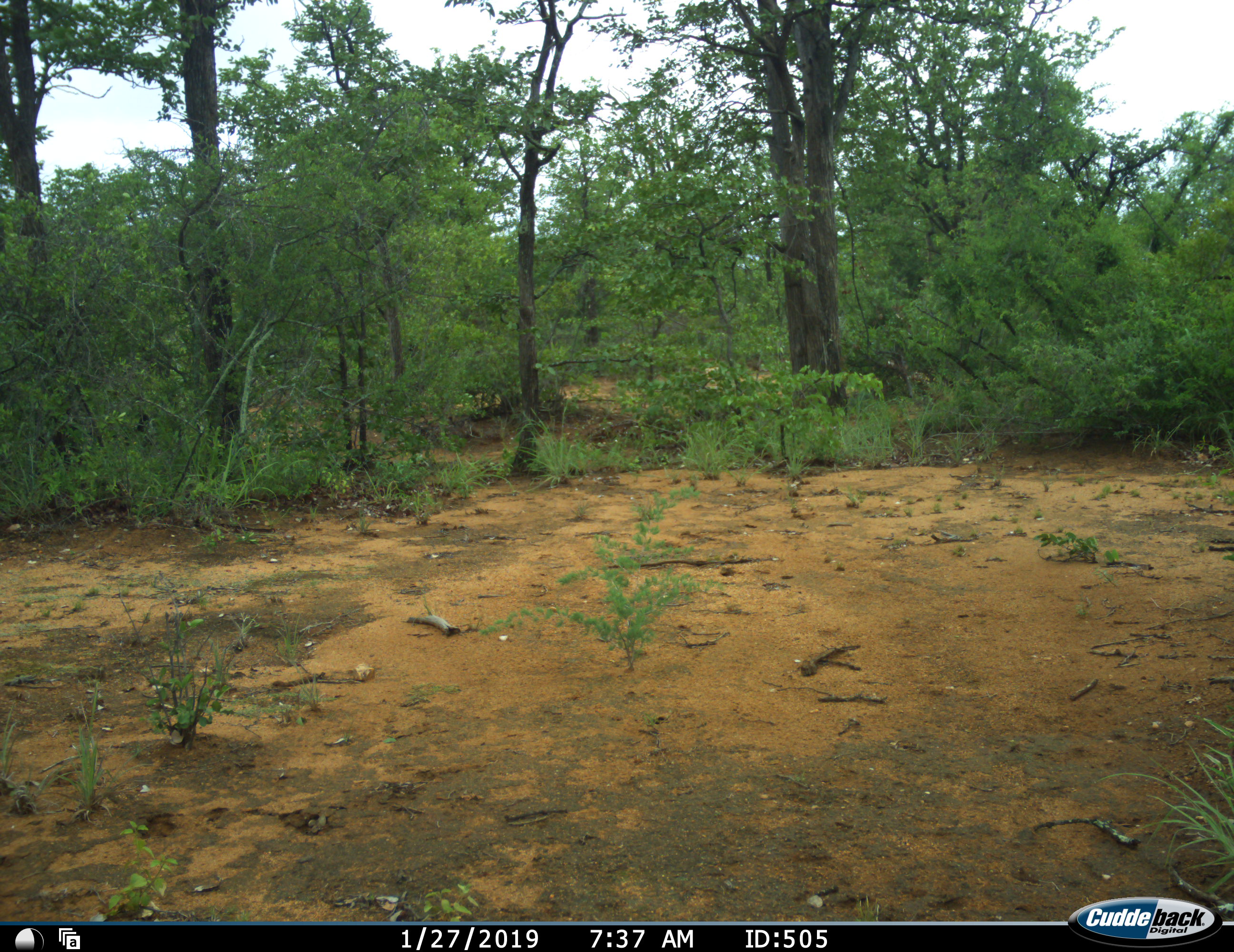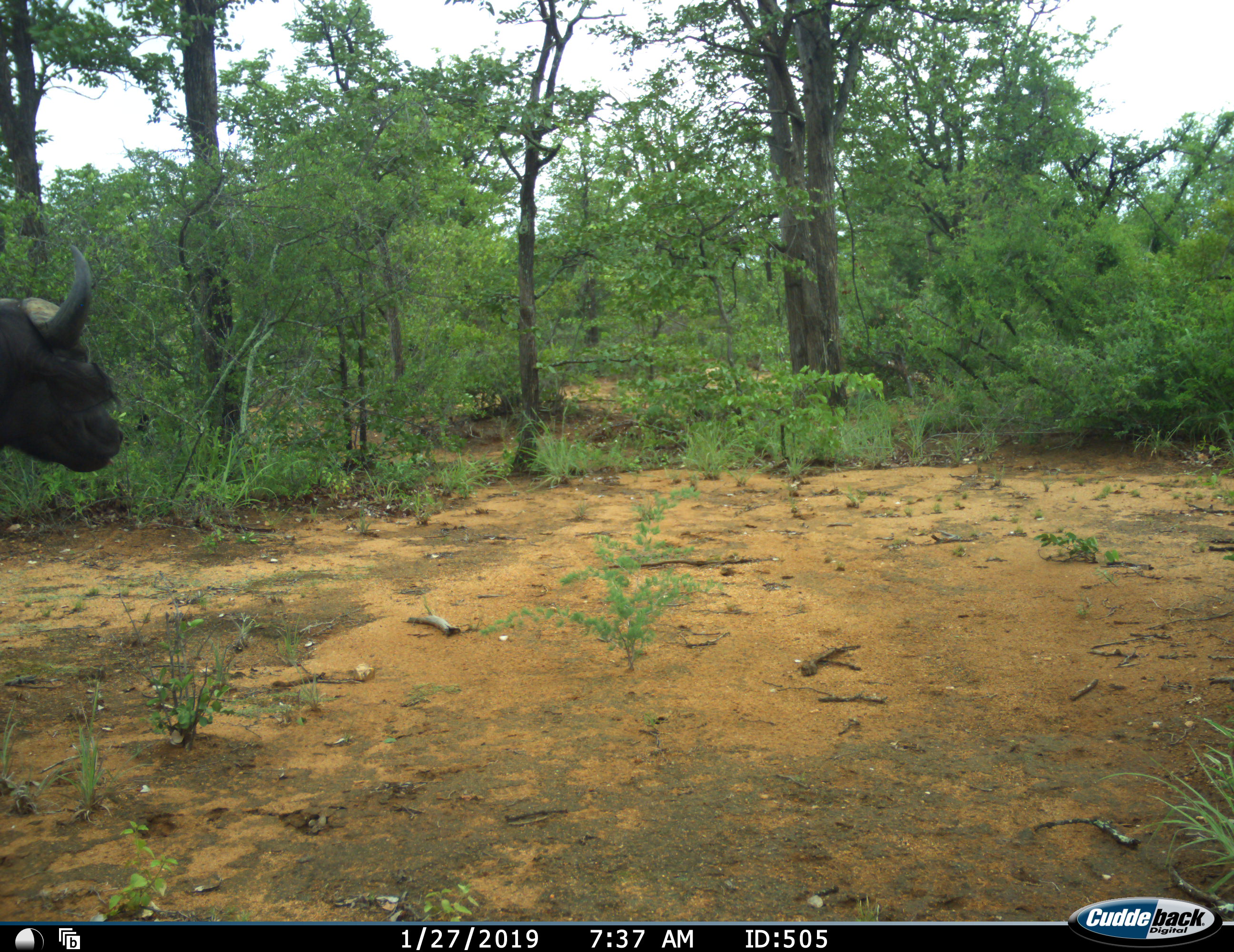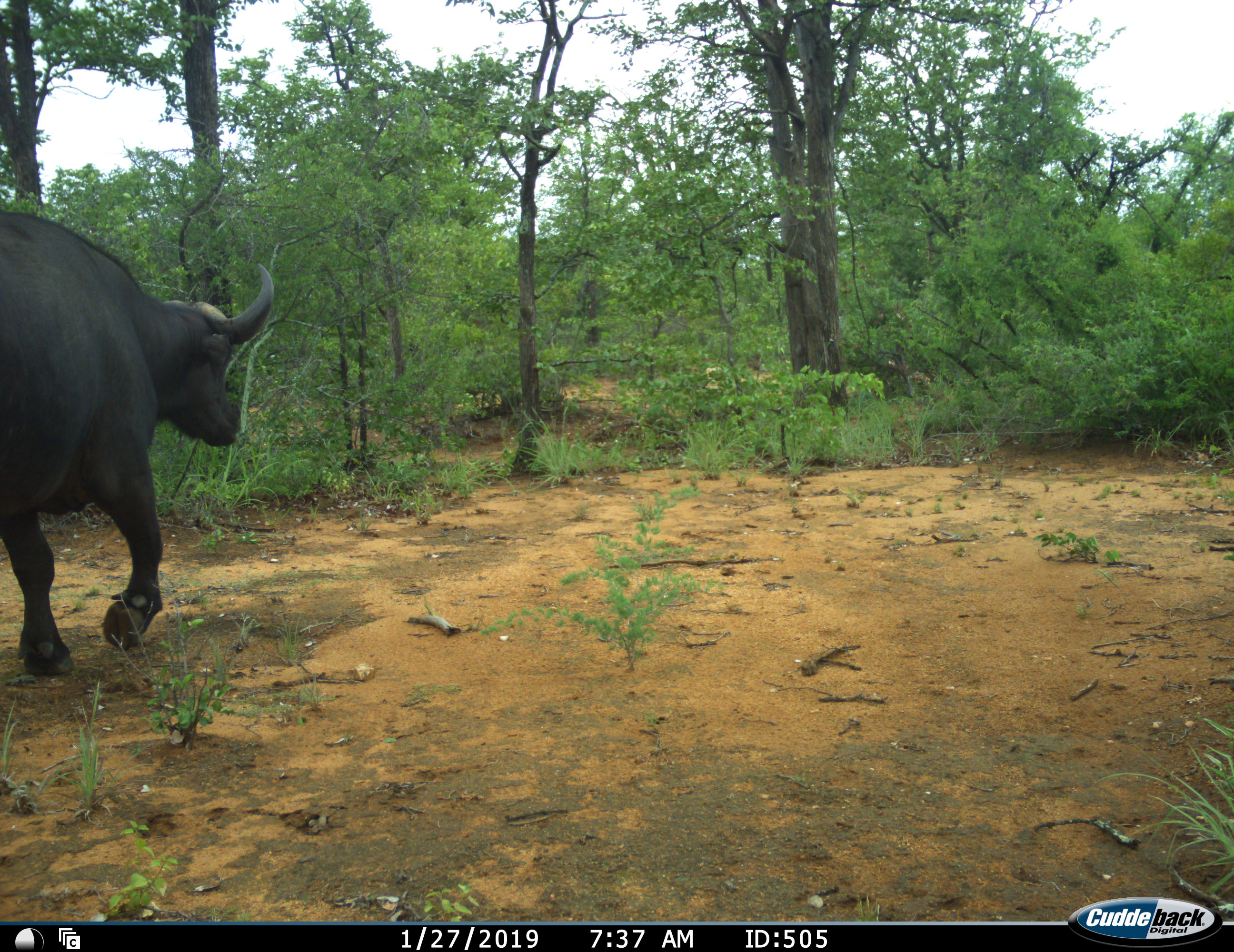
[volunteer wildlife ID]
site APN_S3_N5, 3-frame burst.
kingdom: Animalia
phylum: Chordata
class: Mammalia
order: Artiodactyla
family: Bovidae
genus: Syncerus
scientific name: Syncerus caffer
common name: african buffalo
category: buffalo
Buffalo (african buffalo) (Syncerus caffer), count 1. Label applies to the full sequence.